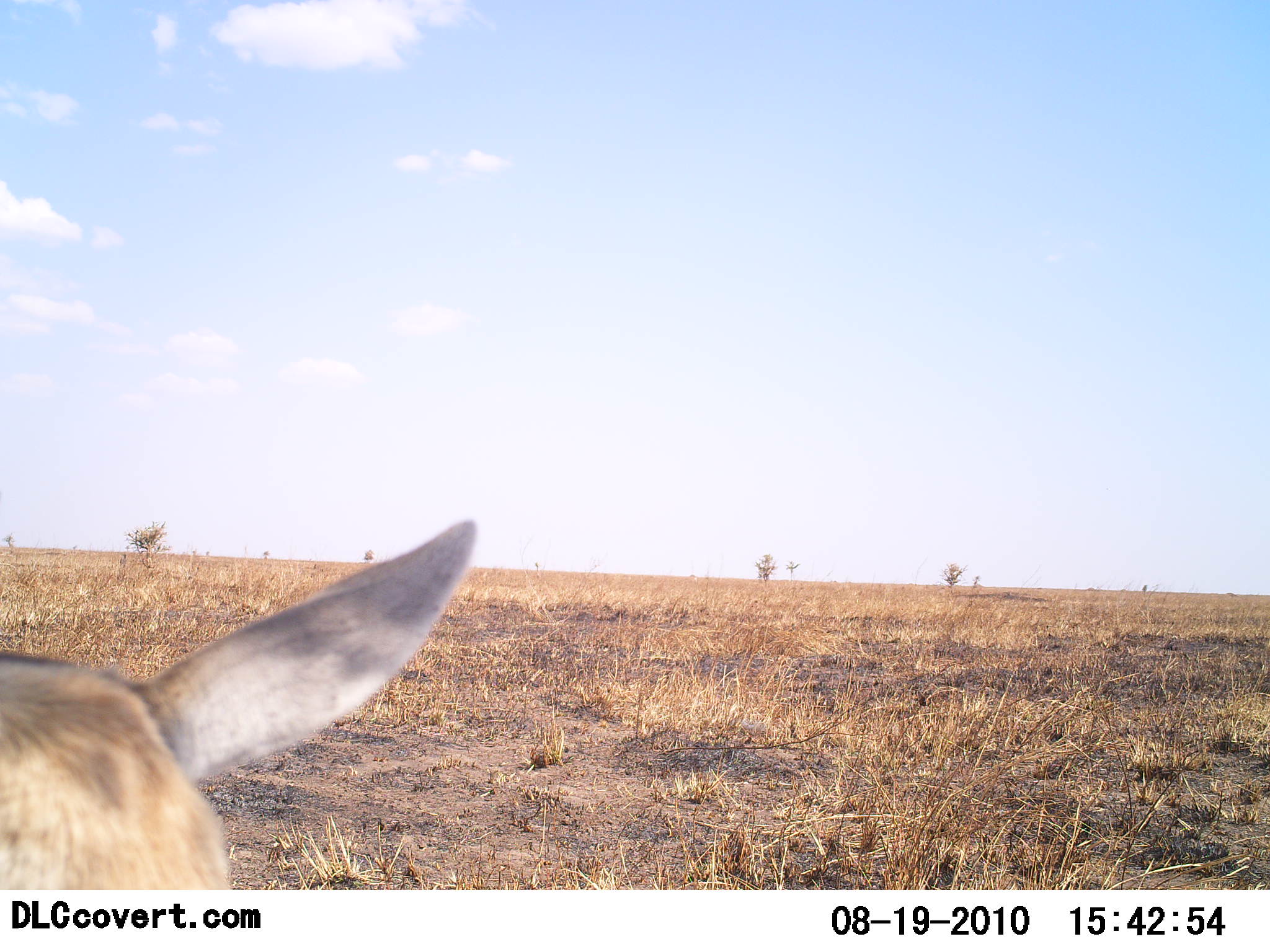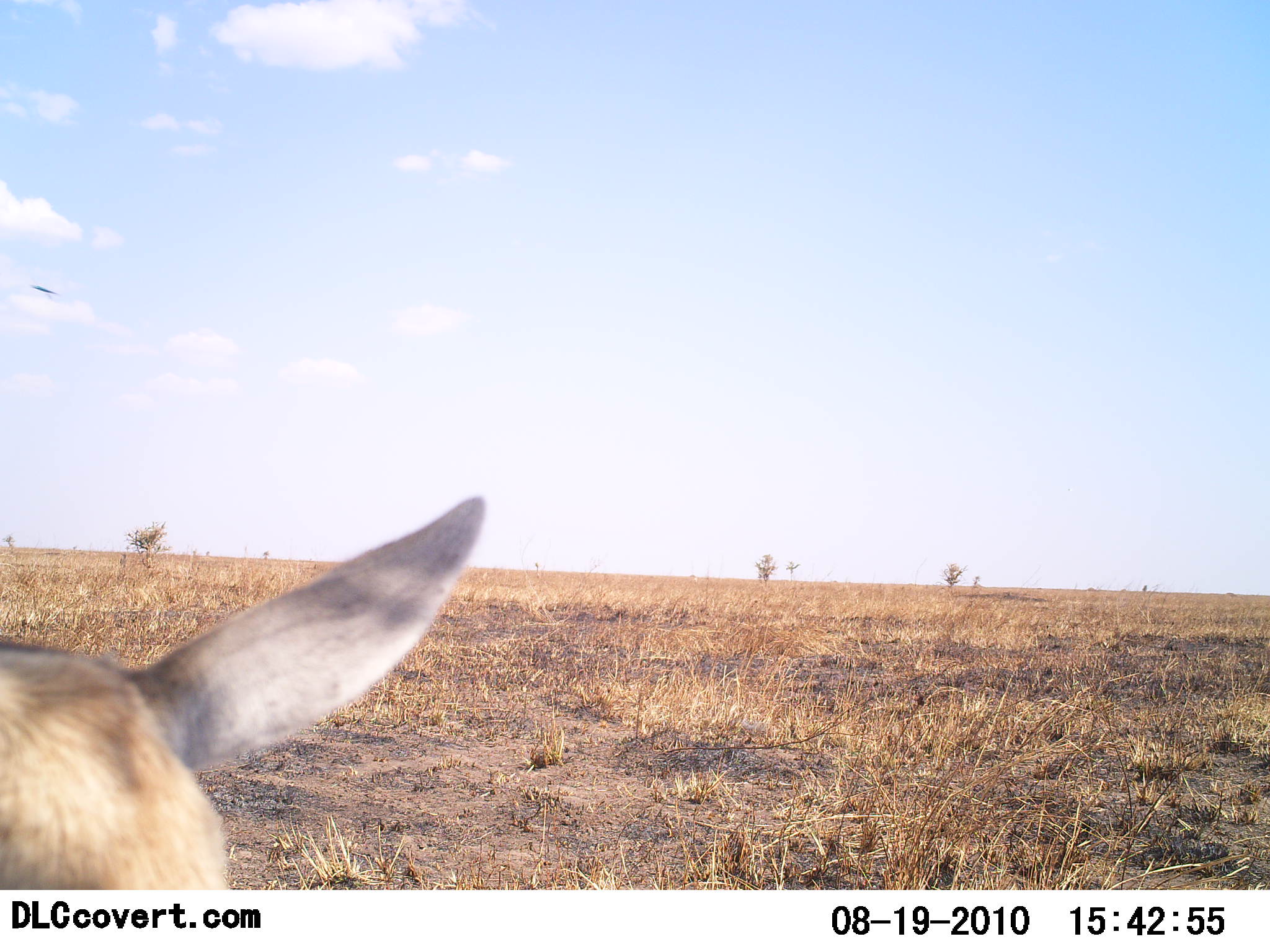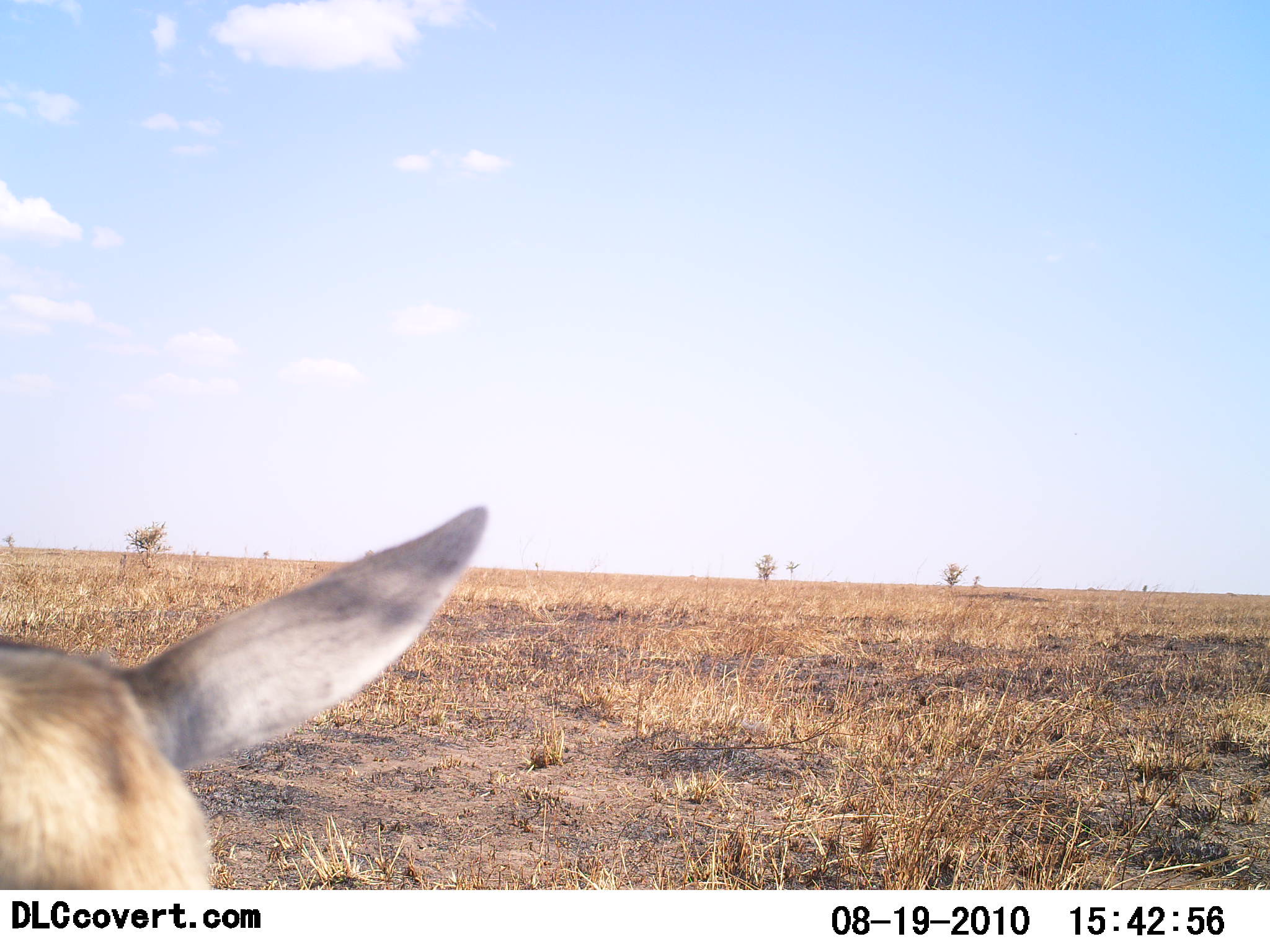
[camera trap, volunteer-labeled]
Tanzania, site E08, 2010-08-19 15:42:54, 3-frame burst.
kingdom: Animalia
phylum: Chordata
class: Mammalia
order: Artiodactyla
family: Bovidae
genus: Eudorcas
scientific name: Eudorcas thomsonii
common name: thomson's gazelle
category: gazellethomsons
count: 1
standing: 80%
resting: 0%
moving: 20%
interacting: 0%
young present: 0%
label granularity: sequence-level